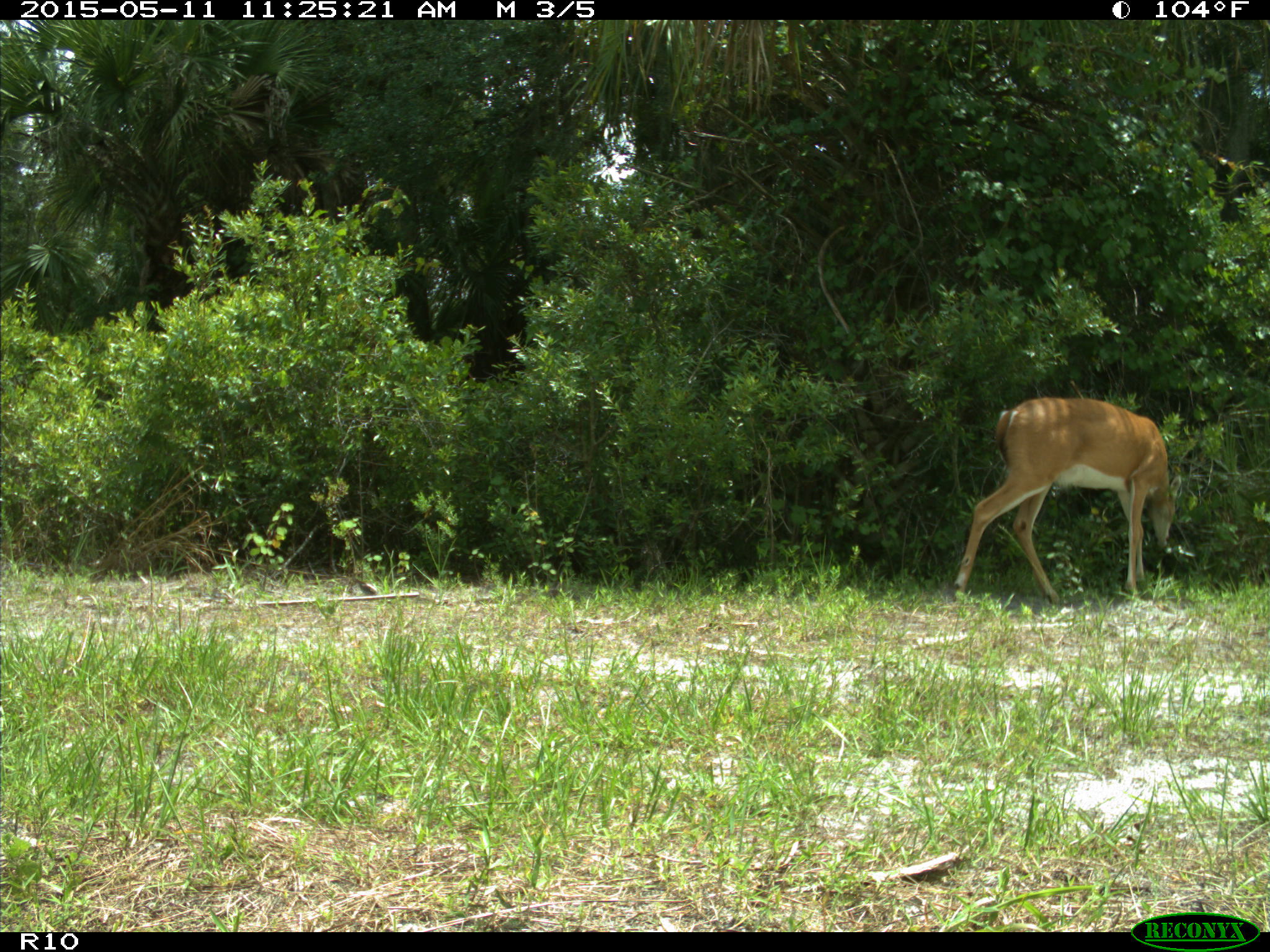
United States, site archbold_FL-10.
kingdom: Animalia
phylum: Chordata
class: Mammalia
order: Artiodactyla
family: Cervidae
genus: Odocoileus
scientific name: Odocoileus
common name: deer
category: unidentified deer